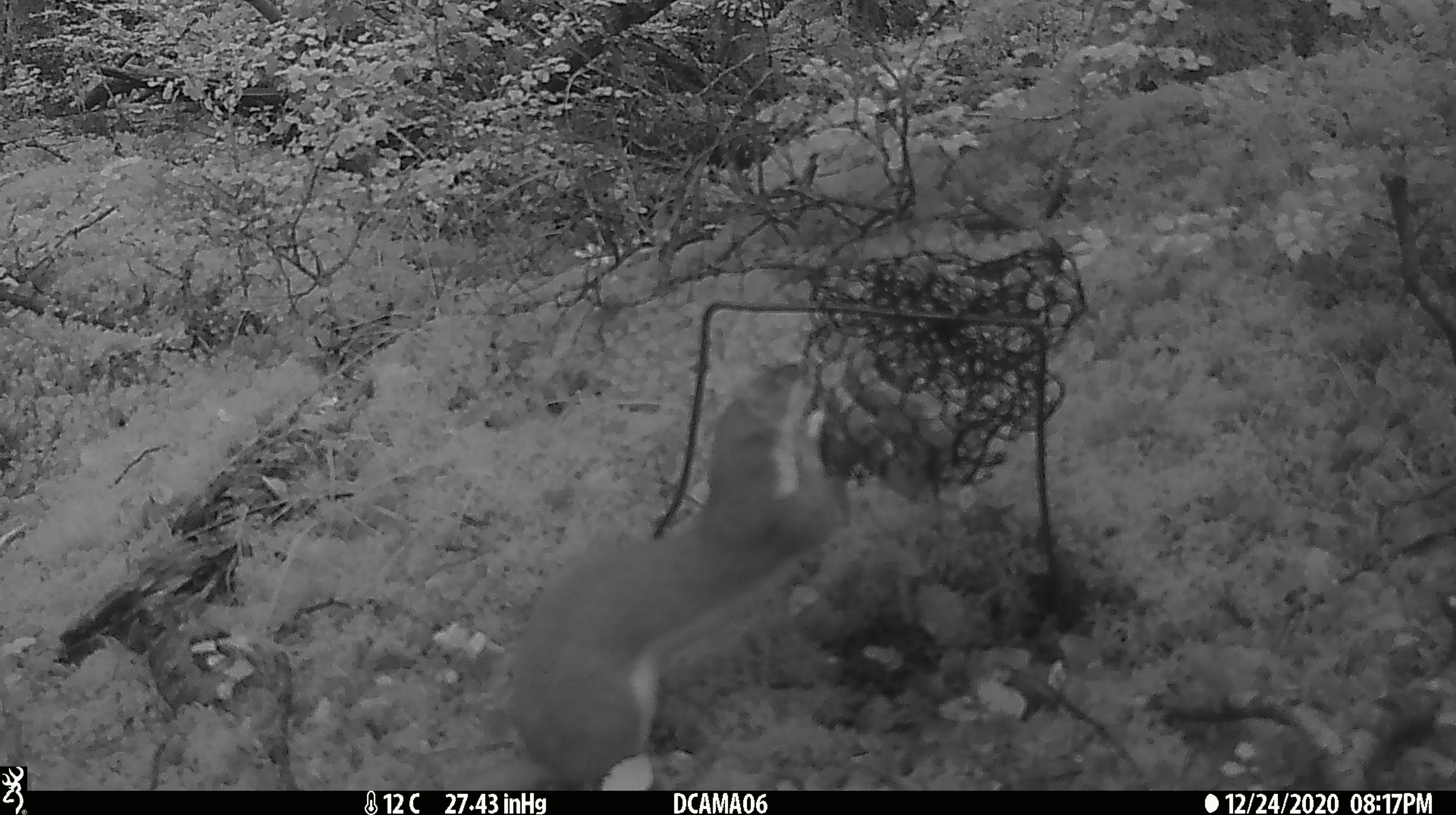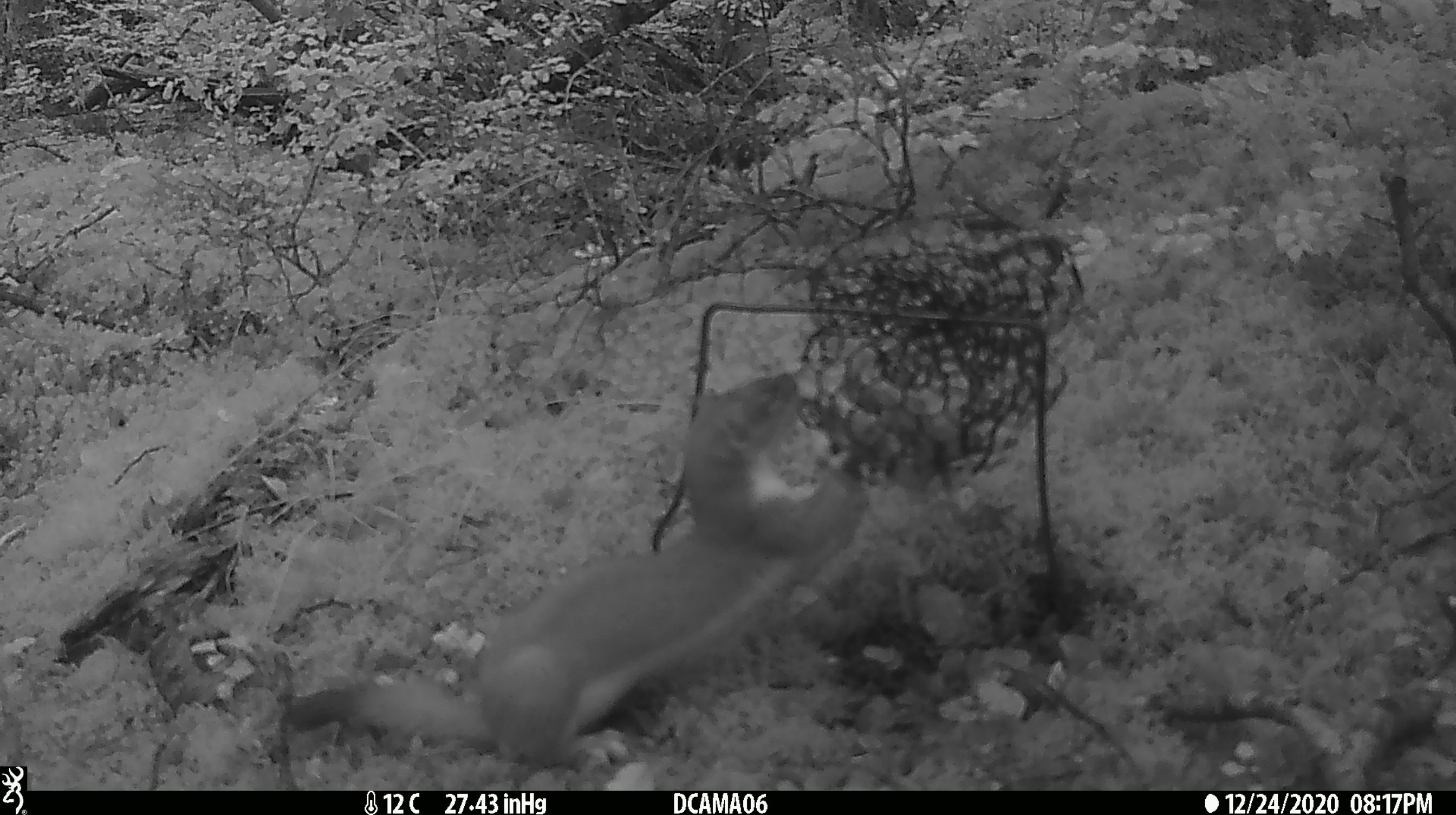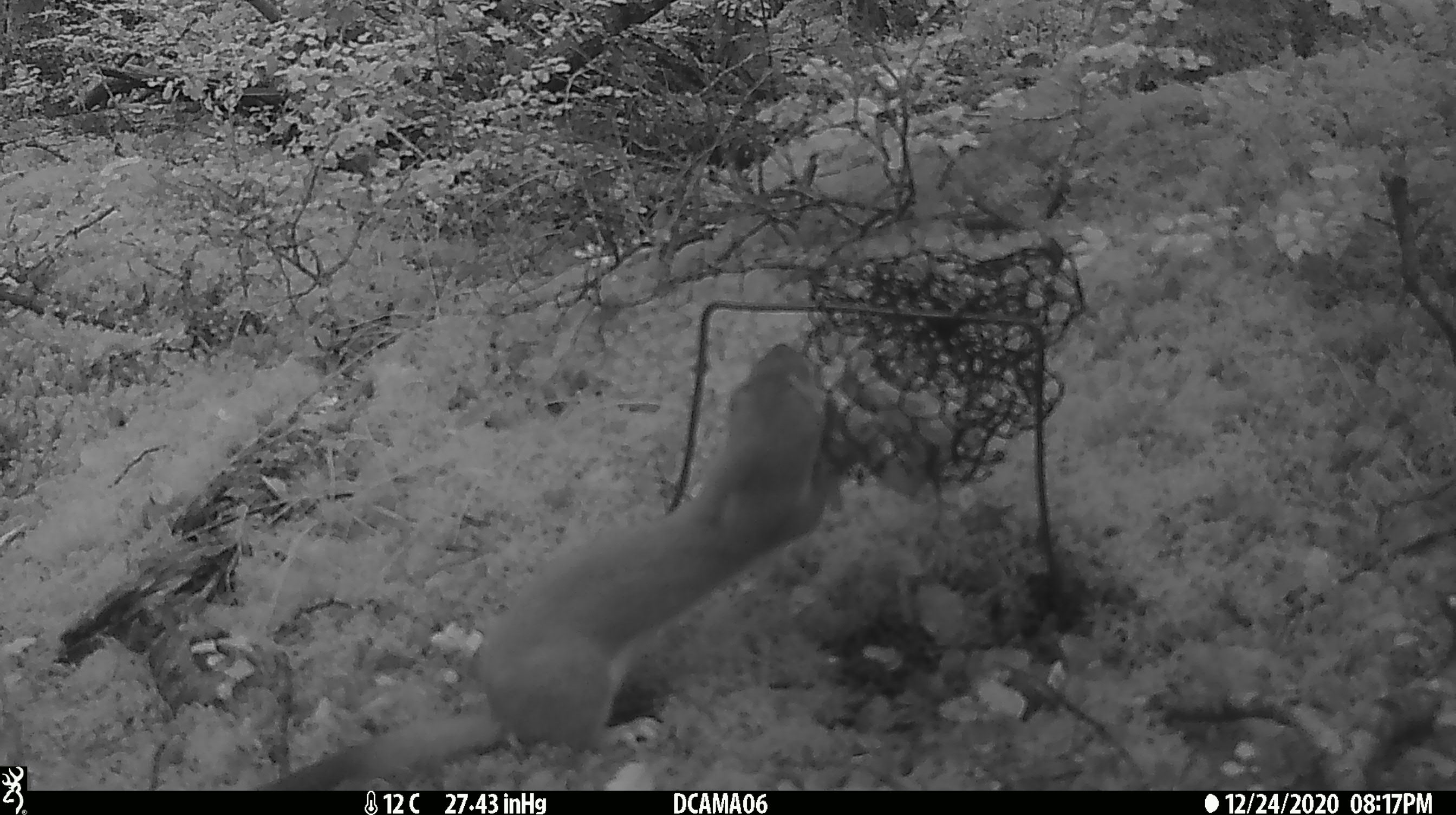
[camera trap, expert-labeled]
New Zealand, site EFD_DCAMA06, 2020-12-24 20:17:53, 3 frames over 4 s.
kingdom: Animalia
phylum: Chordata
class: Mammalia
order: Carnivora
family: Mustelidae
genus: Mustela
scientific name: Mustela erminea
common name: stoat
Stoat (Mustela erminea).